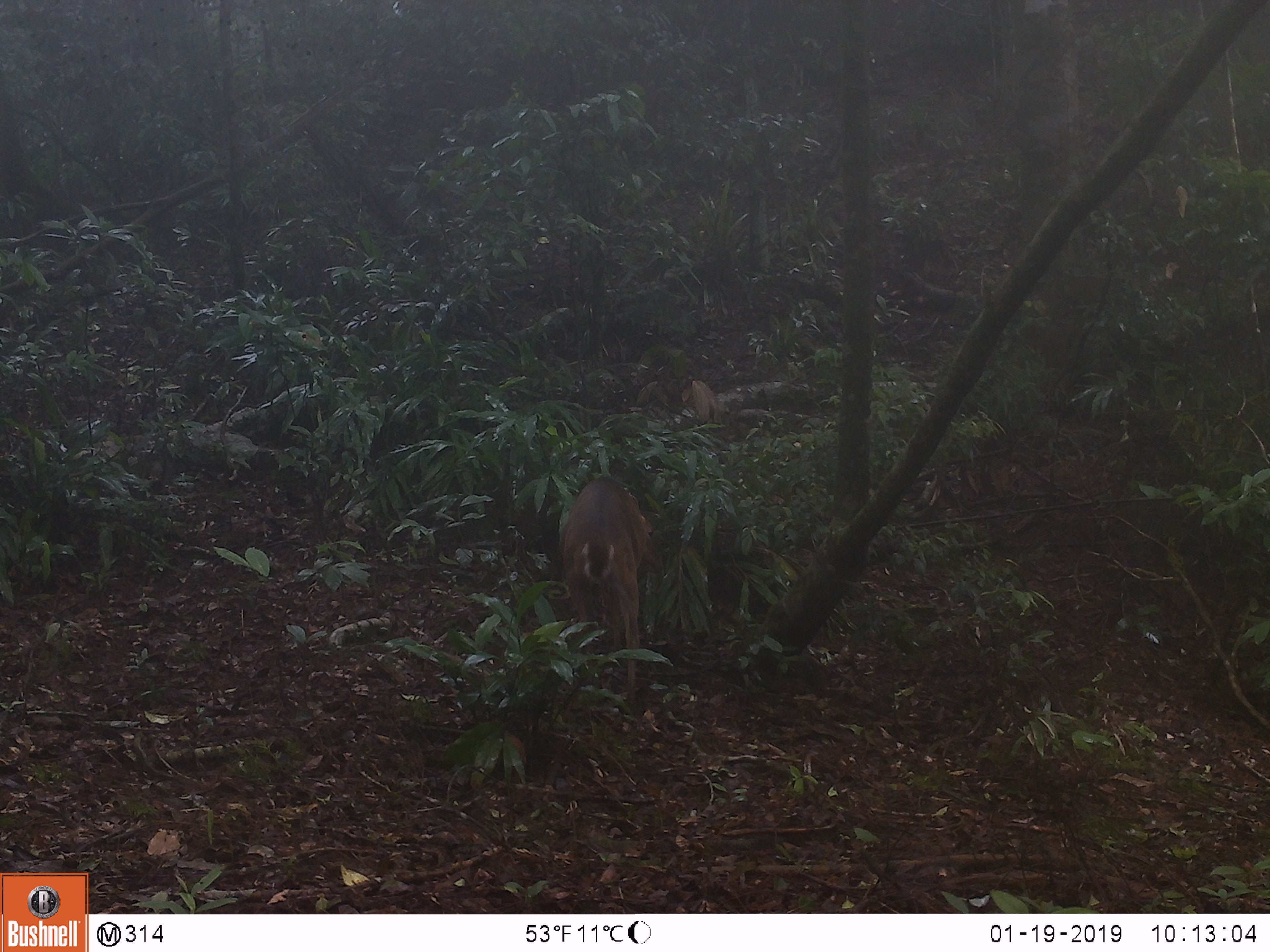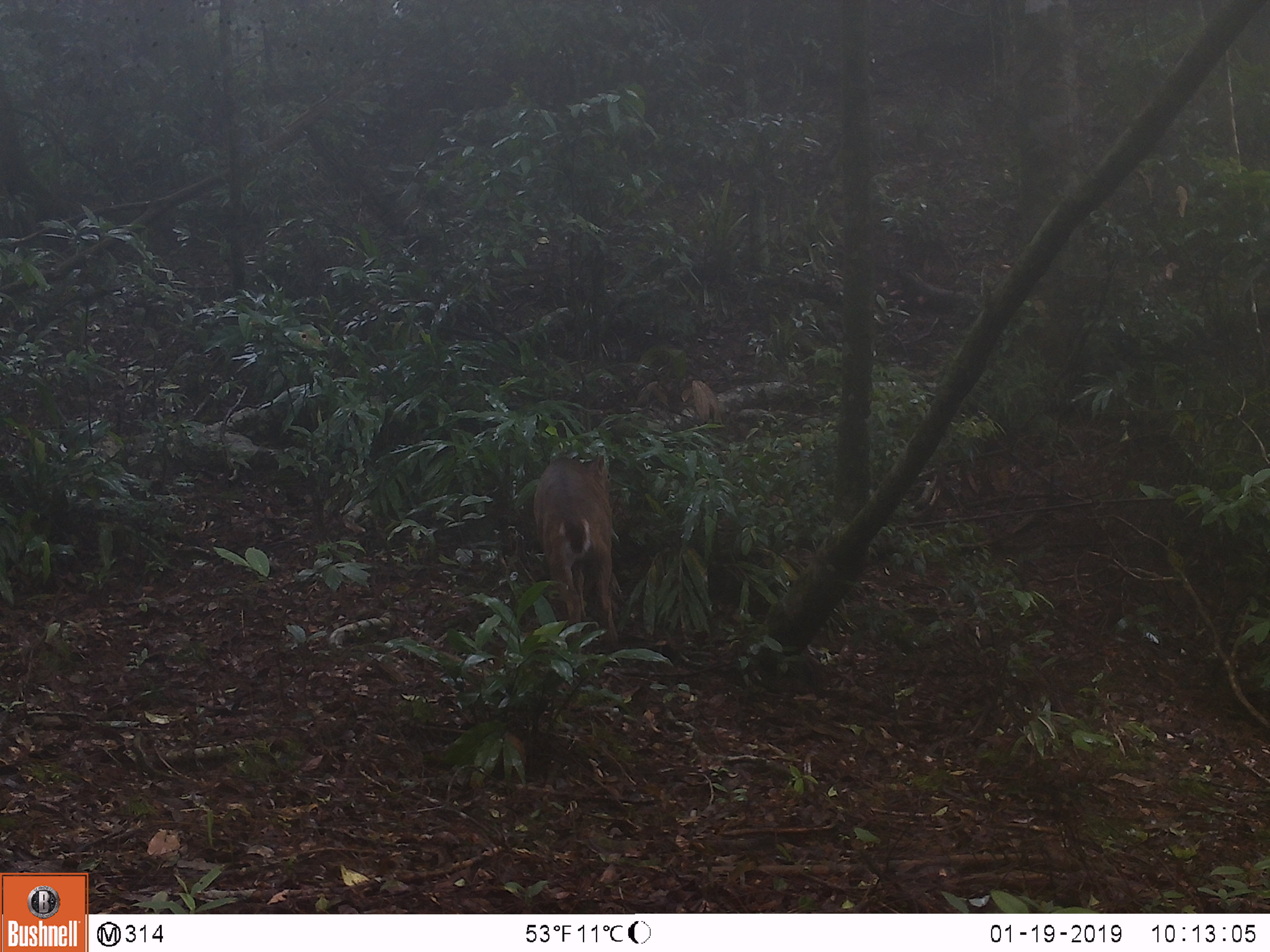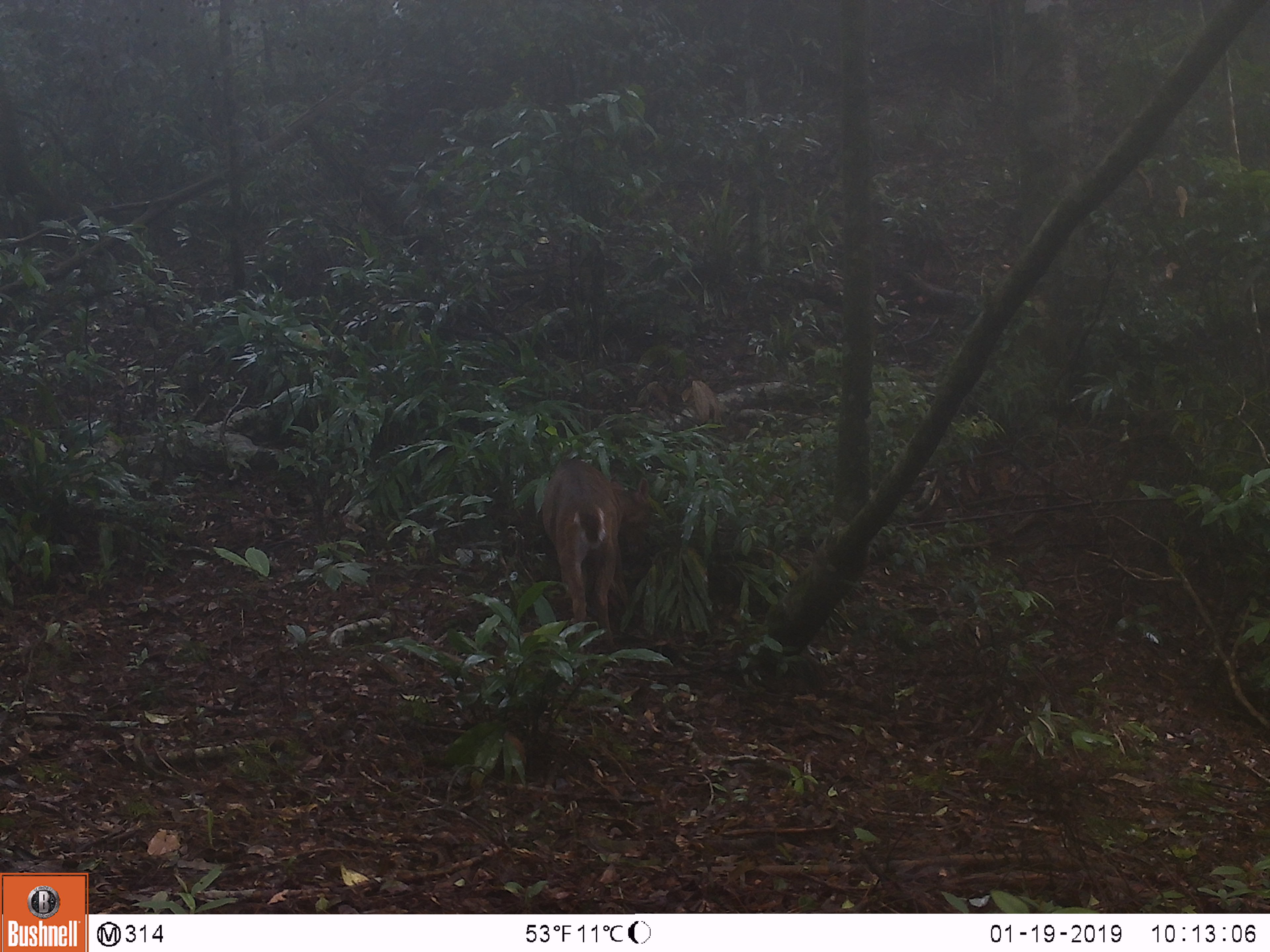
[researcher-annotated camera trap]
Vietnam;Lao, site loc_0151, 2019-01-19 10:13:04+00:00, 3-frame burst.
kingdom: Animalia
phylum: Chordata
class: Mammalia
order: Artiodactyla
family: Cervidae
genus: Muntiacus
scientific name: Muntiacus vuquangensis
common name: large-antlered muntjac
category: large antlered muntjac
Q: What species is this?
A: Large antlered muntjac (large-antlered muntjac) (Muntiacus vuquangensis).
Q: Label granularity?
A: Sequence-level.